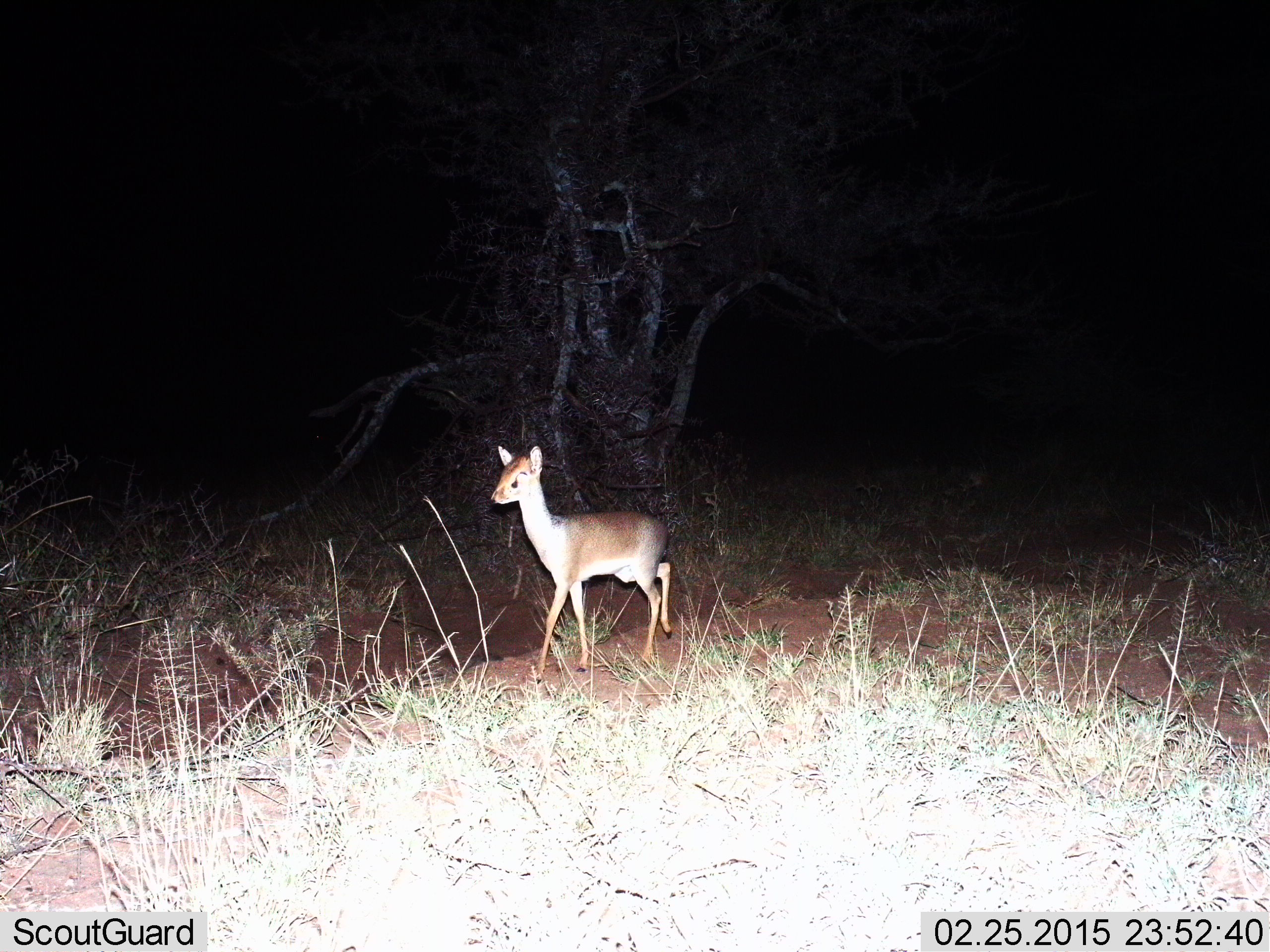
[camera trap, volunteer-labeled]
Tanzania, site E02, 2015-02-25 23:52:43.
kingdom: Animalia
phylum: Chordata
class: Mammalia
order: Artiodactyla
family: Bovidae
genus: Madoqua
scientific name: Madoqua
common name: dikdik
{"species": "dikdik (Madoqua)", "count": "1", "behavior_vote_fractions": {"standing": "50%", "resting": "0%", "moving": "50%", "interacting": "0%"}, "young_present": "0%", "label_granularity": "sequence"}